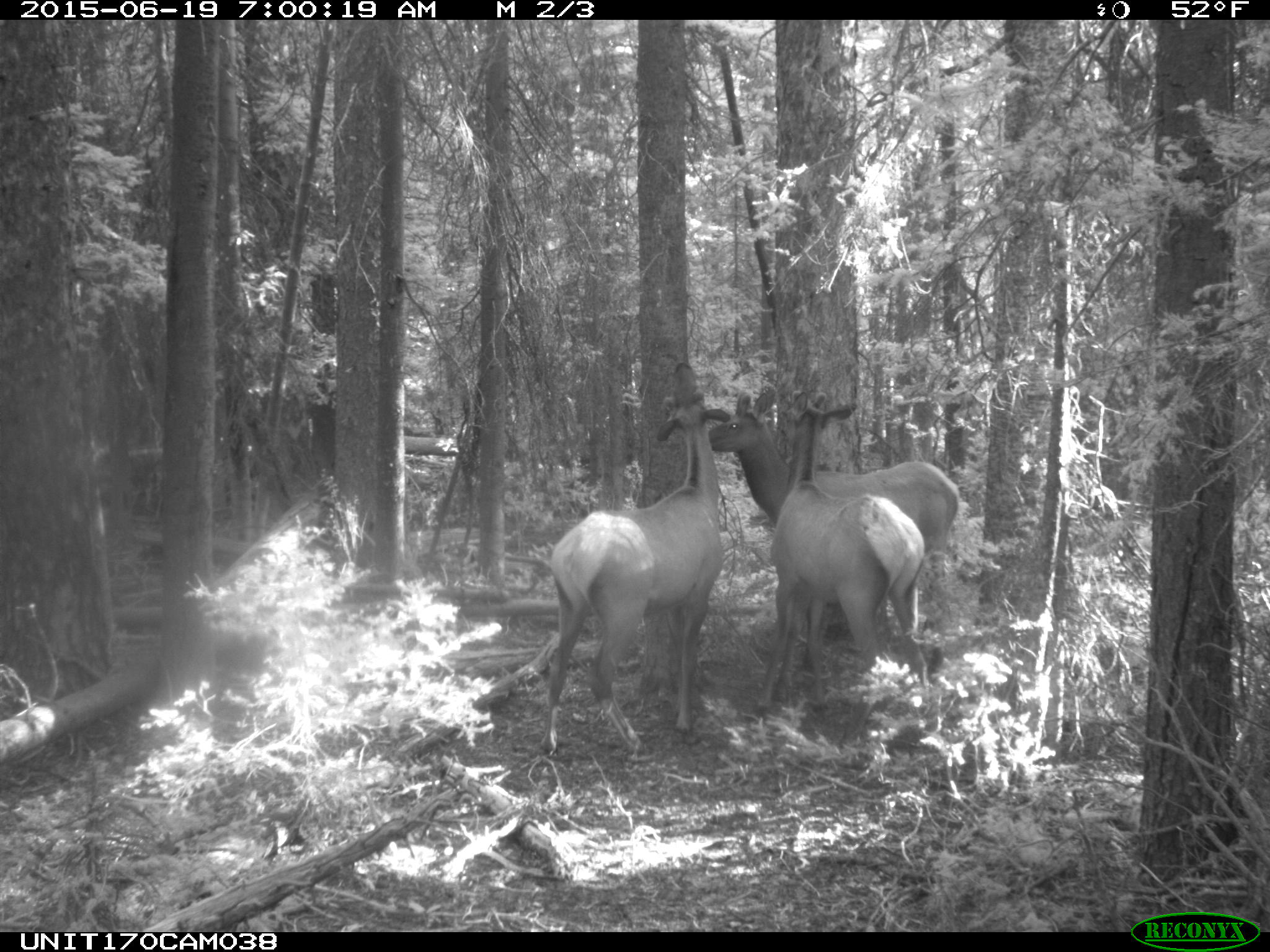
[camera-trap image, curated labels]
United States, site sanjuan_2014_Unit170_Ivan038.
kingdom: Animalia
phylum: Chordata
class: Mammalia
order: Artiodactyla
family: Cervidae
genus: Cervus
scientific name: Cervus elaphus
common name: red deer